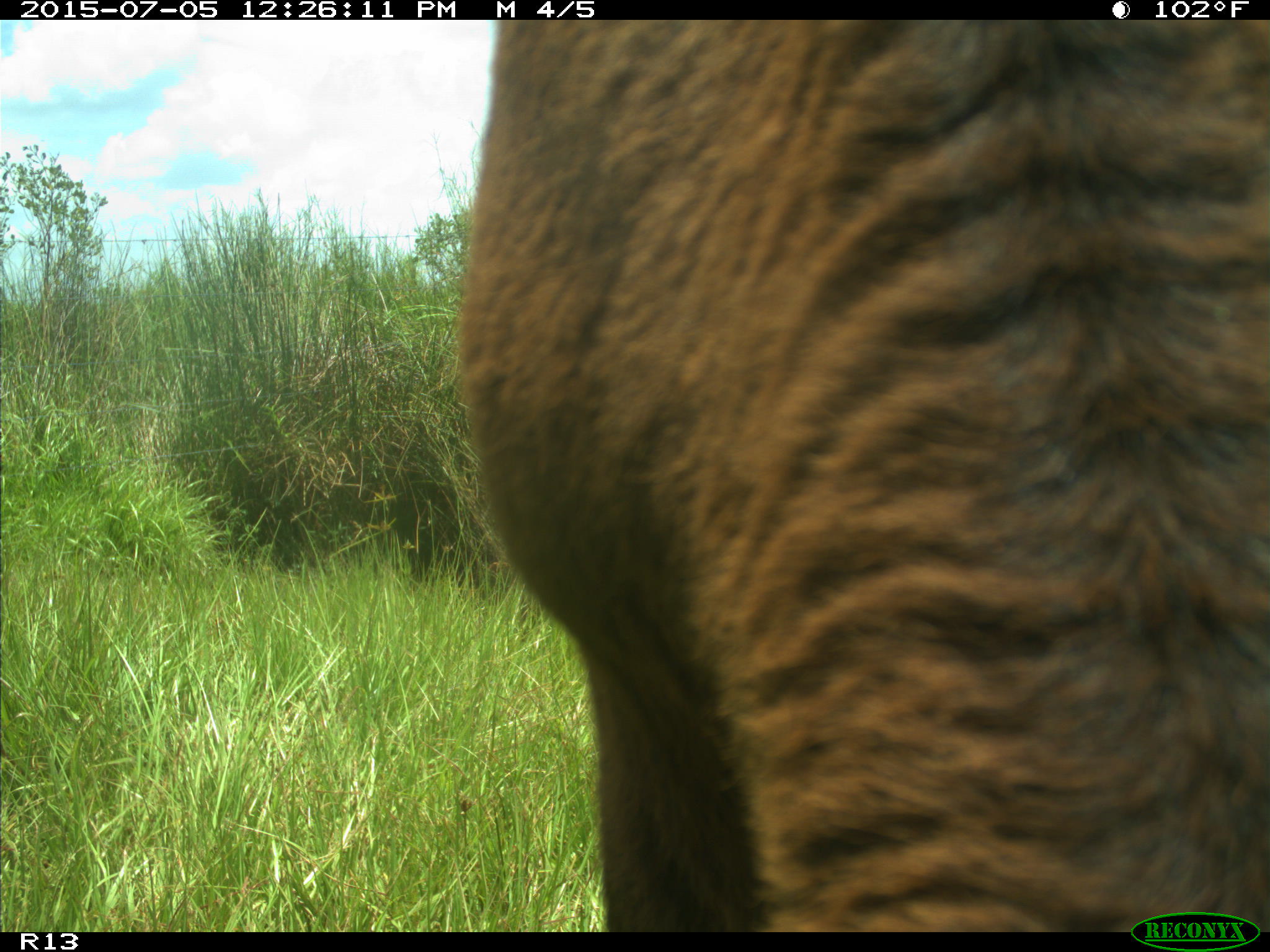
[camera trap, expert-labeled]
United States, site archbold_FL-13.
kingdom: Animalia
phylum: Chordata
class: Mammalia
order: Artiodactyla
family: Bovidae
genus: Bos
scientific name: Bos taurus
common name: domestic cow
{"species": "Bos taurus (domestic cow)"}